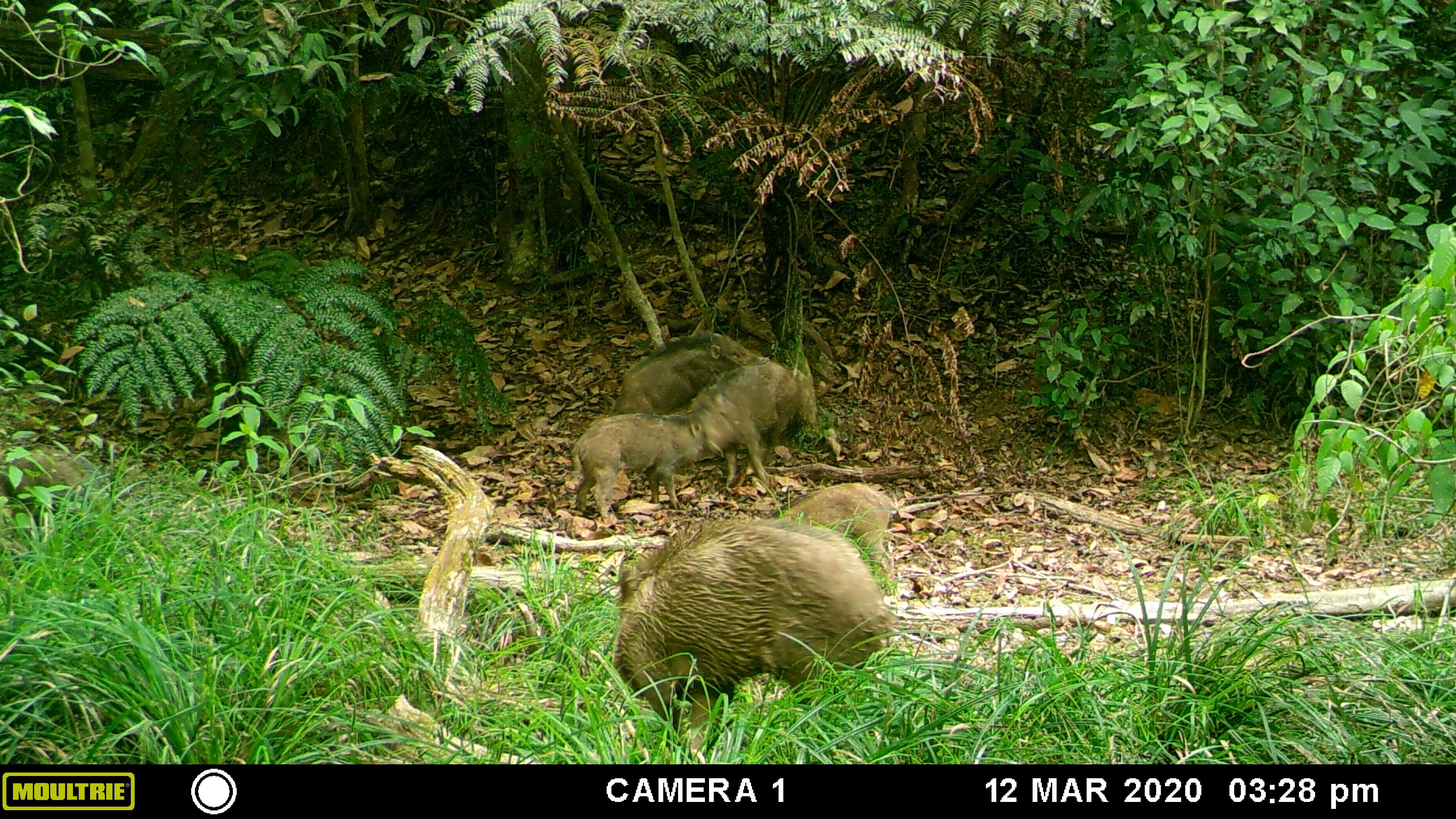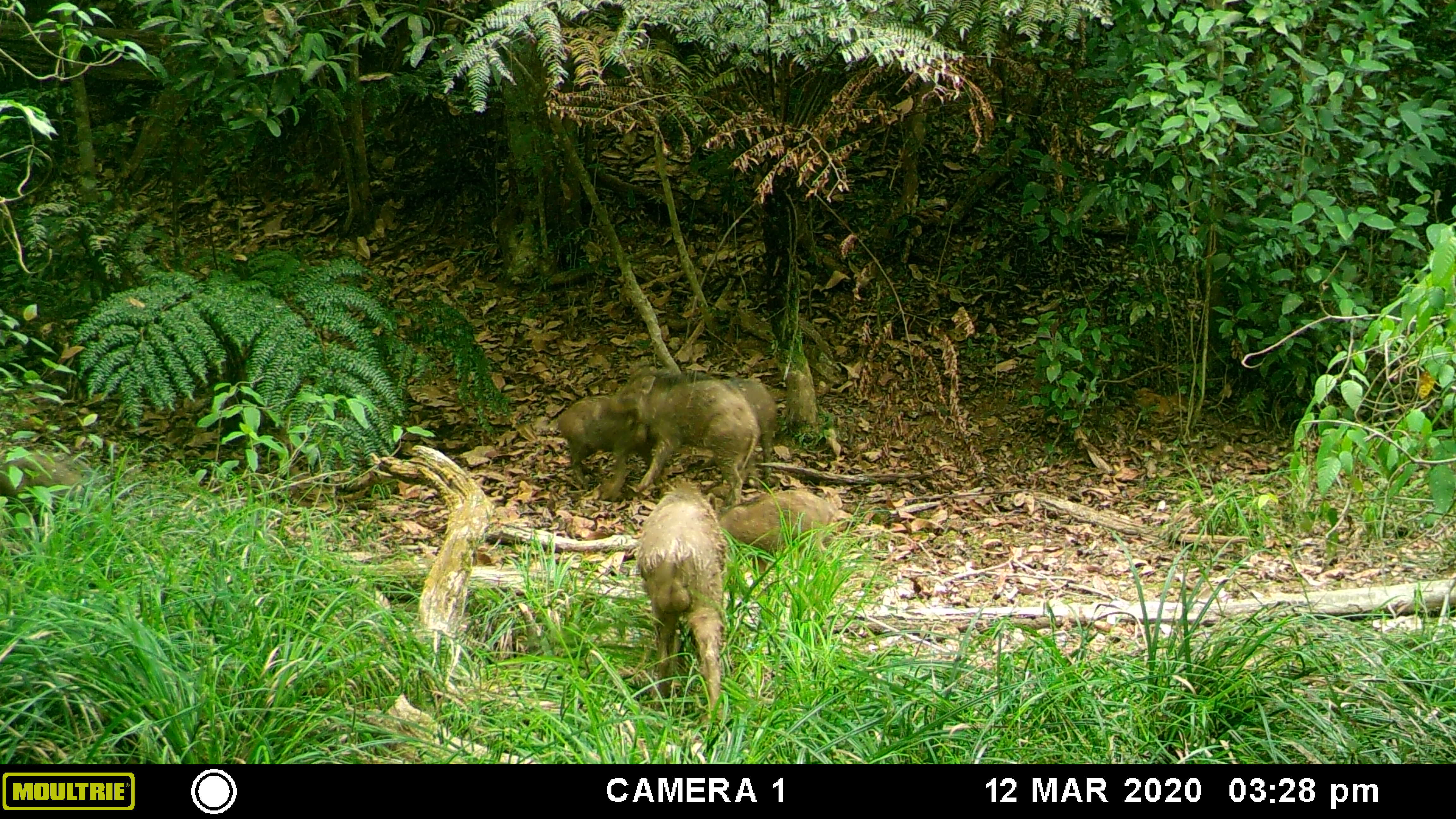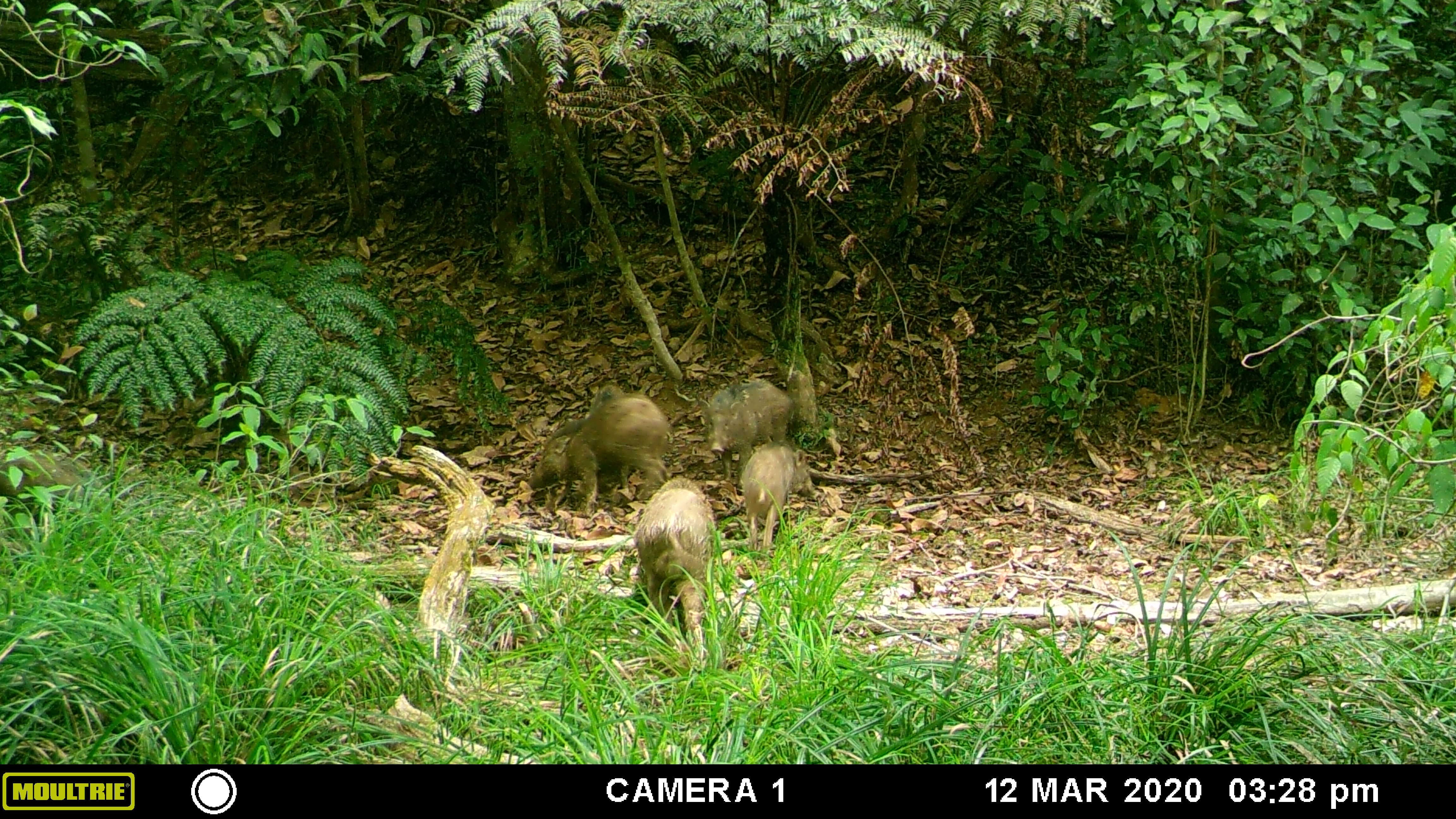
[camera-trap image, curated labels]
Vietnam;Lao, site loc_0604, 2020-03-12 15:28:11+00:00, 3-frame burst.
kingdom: Animalia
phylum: Chordata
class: Mammalia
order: Artiodactyla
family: Suidae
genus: Sus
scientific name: Sus scrofa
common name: eurasian wild pig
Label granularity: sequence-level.